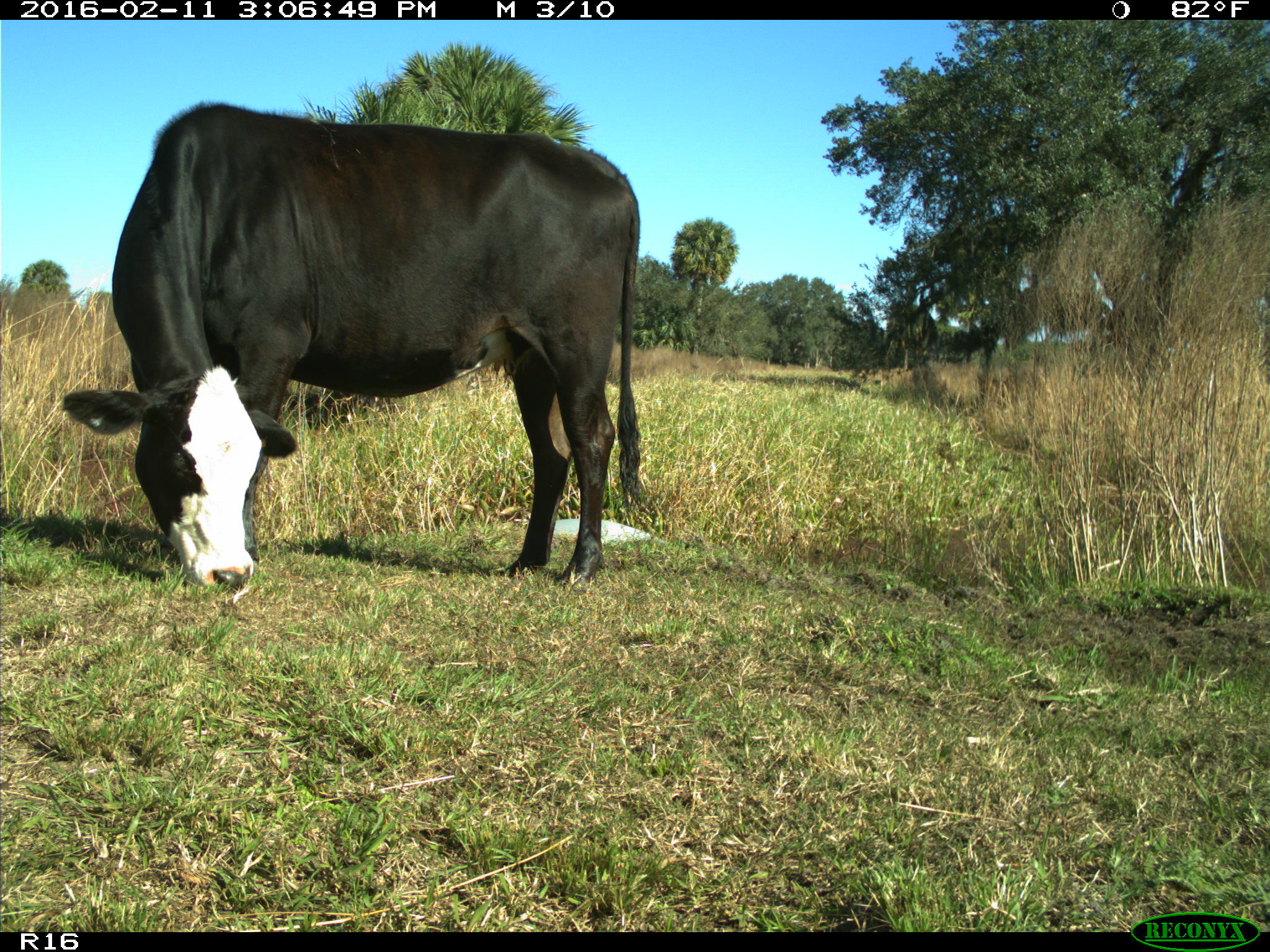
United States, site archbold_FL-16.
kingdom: Animalia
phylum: Chordata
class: Mammalia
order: Artiodactyla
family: Bovidae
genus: Bos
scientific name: Bos taurus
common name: domestic cow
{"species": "Bos taurus (domestic cow)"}